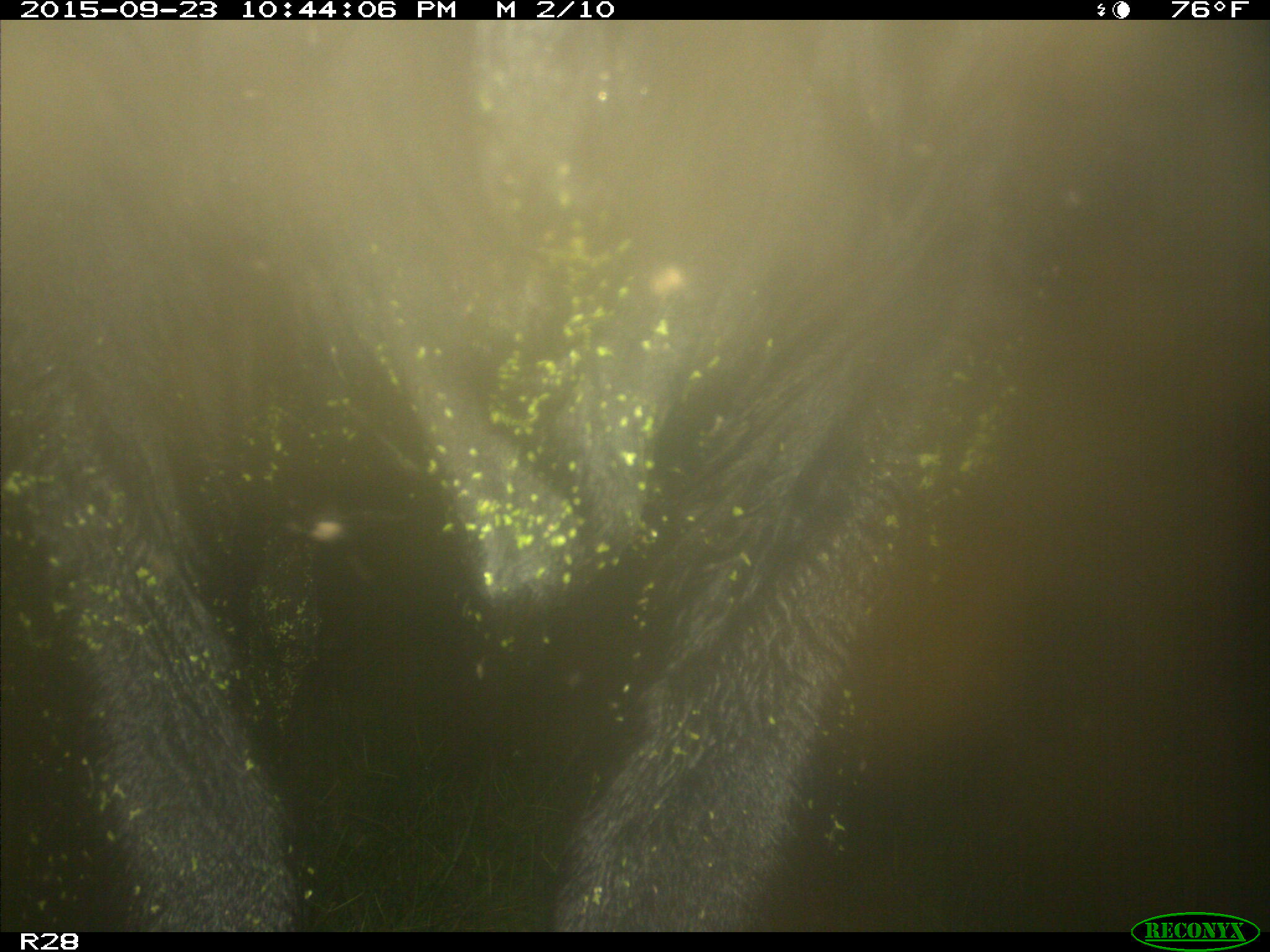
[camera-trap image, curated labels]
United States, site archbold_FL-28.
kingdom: Animalia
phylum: Chordata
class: Mammalia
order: Artiodactyla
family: Bovidae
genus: Bos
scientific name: Bos taurus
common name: domestic cow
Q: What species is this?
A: Bos taurus (domestic cow).